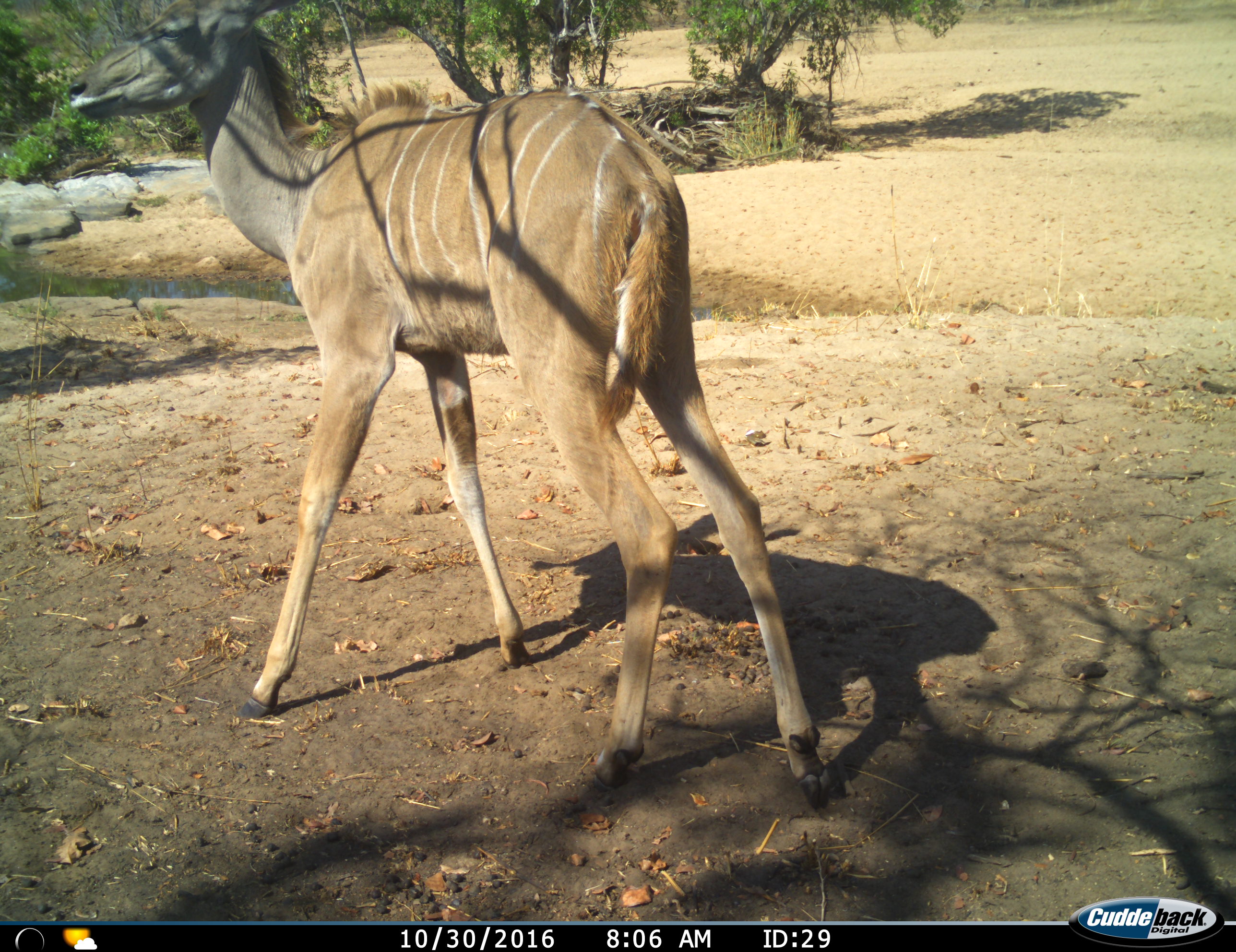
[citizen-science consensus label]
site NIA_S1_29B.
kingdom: Animalia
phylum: Chordata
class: Mammalia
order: Artiodactyla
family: Bovidae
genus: Tragelaphus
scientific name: Tragelaphus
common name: kudu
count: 1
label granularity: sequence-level